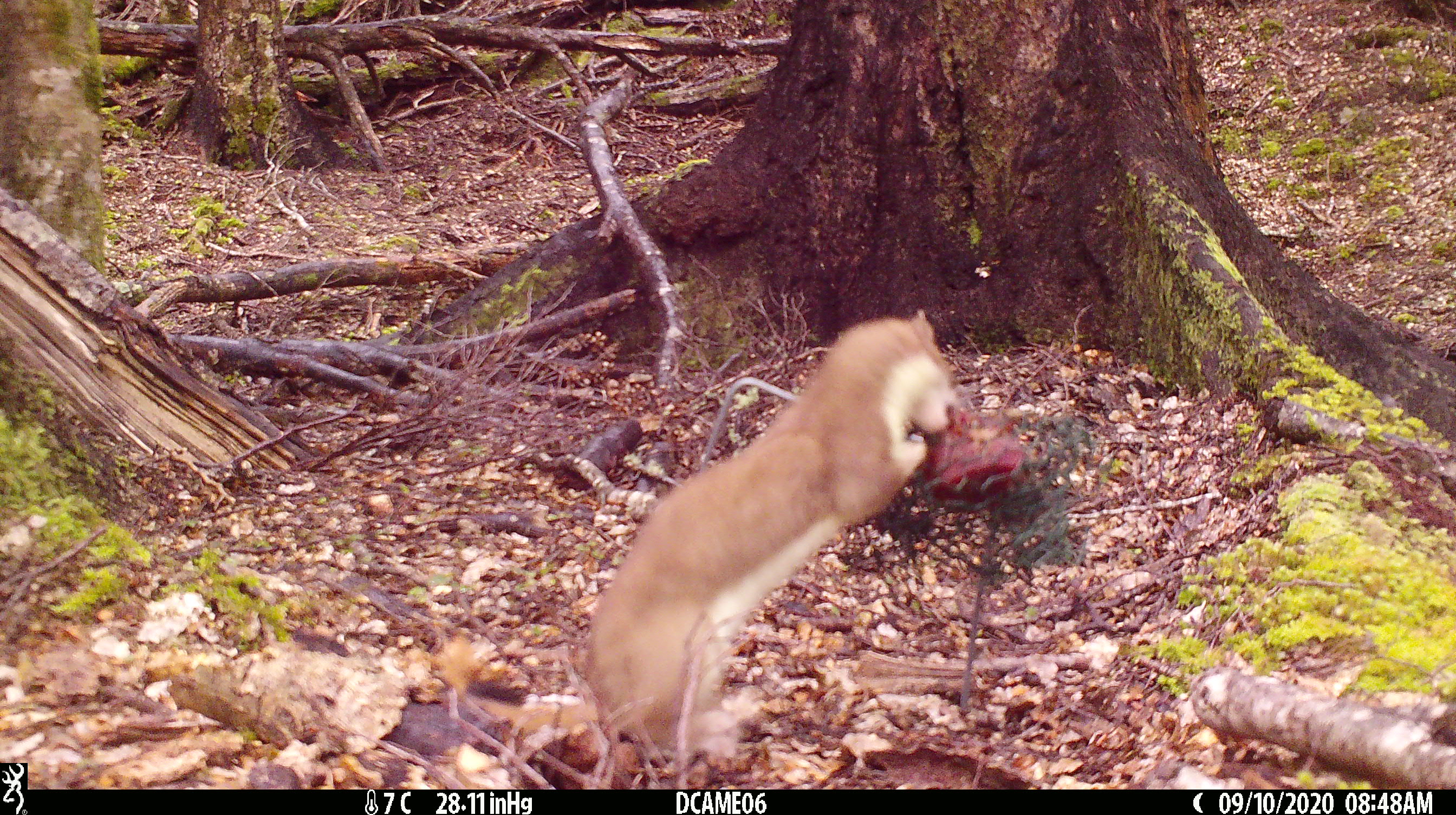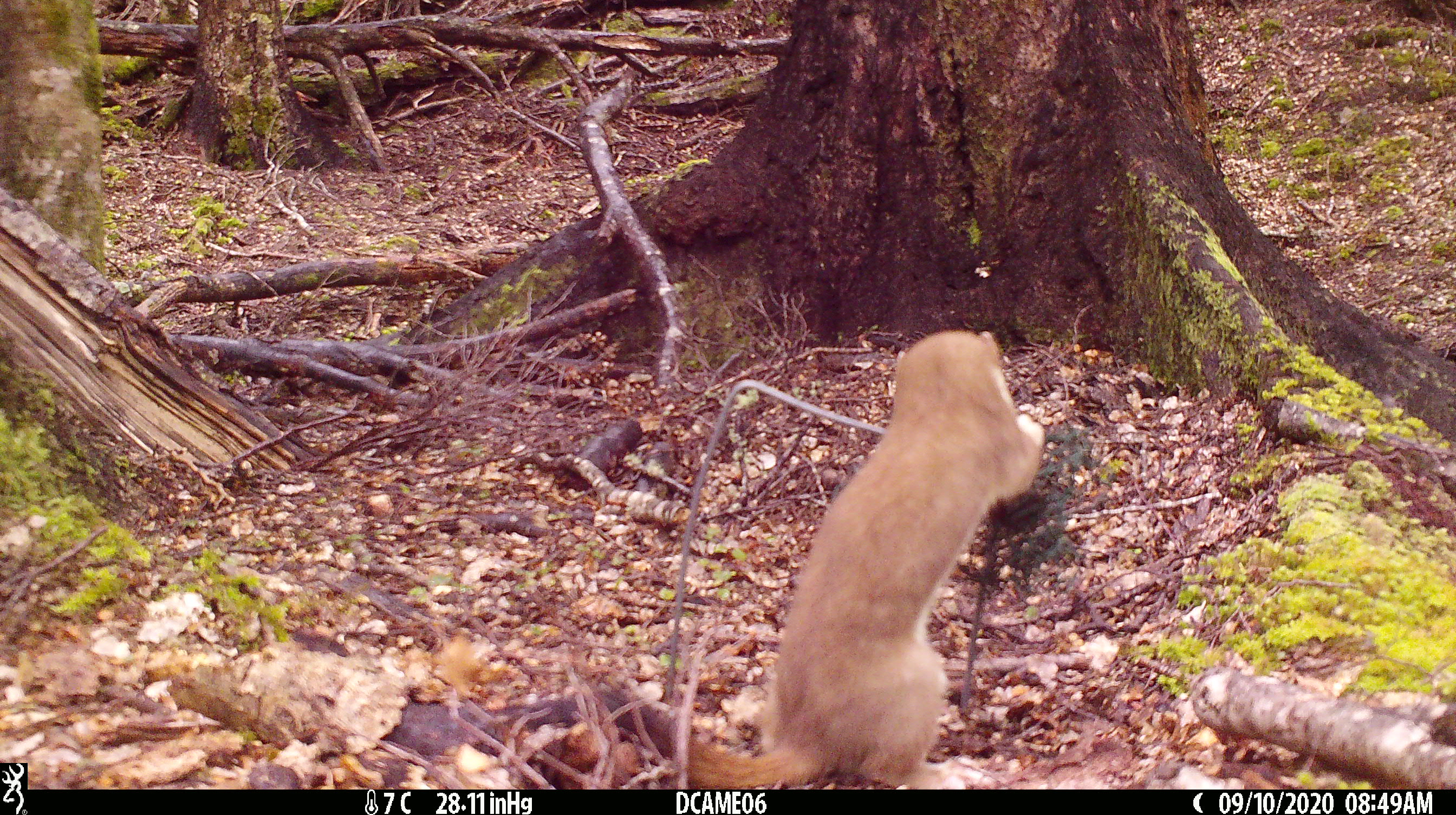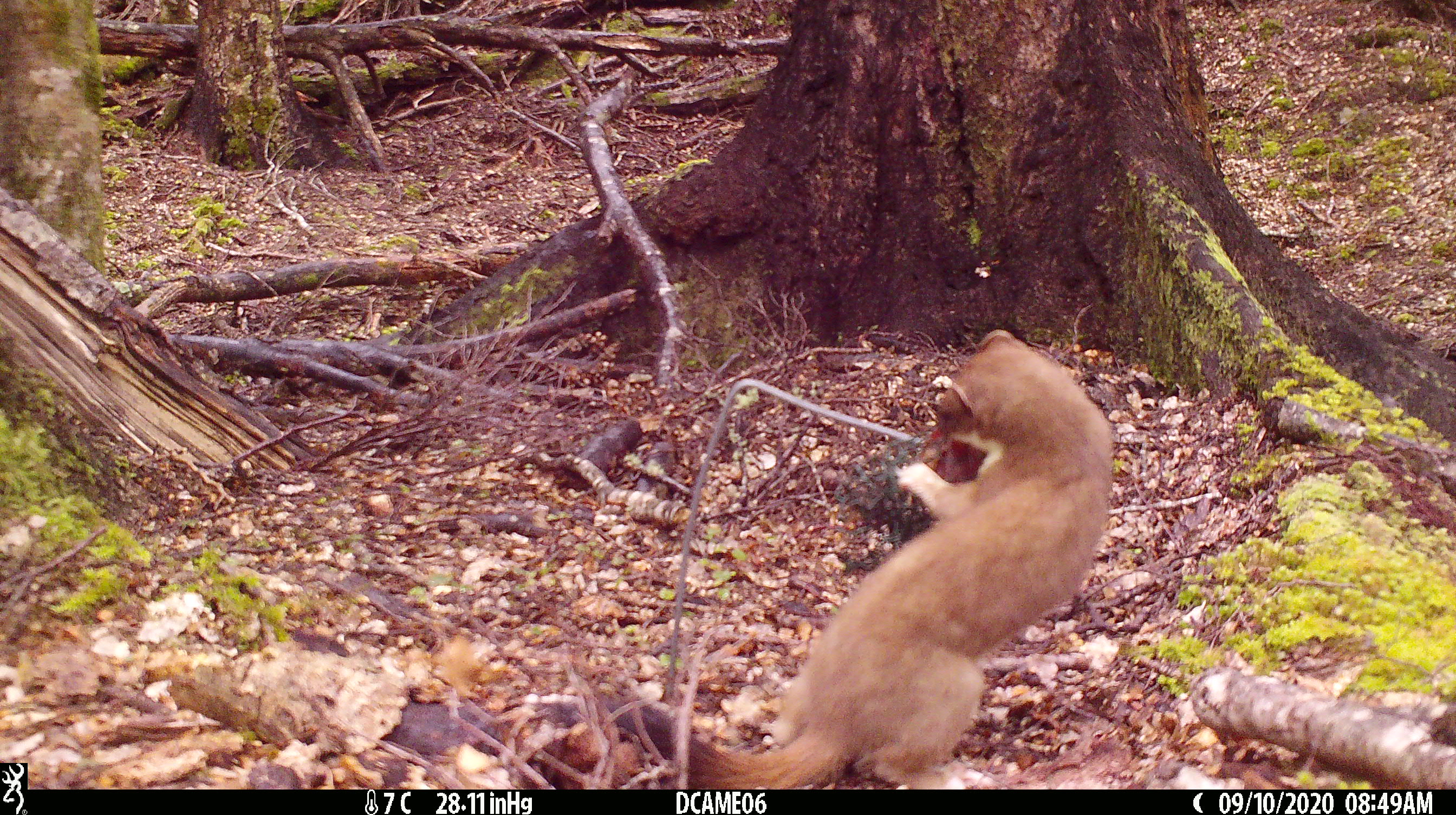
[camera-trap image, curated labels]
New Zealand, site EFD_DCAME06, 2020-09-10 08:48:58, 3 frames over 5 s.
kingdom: Animalia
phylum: Chordata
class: Mammalia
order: Carnivora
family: Mustelidae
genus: Mustela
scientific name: Mustela erminea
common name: stoat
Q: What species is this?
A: Stoat (Mustela erminea).